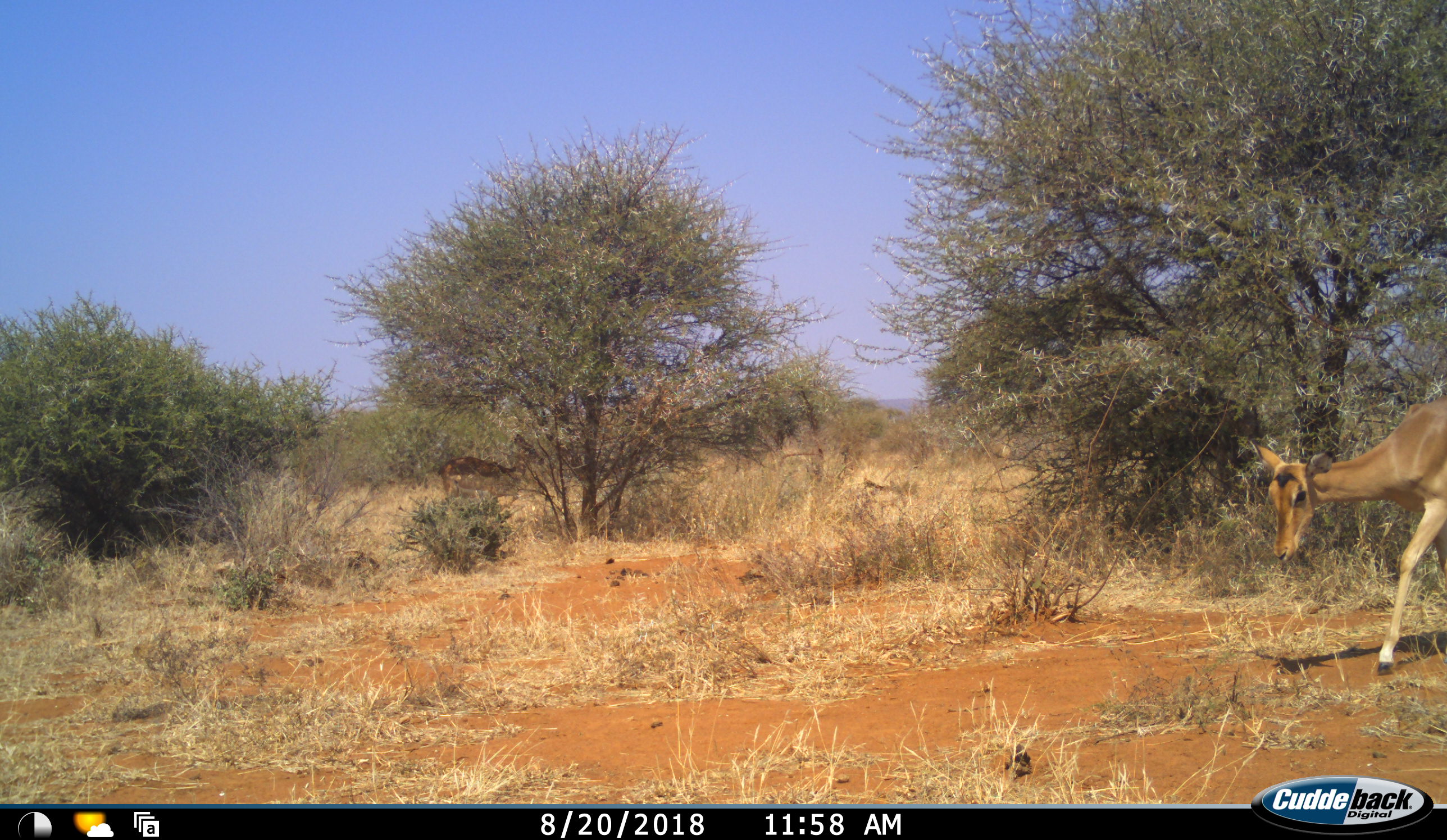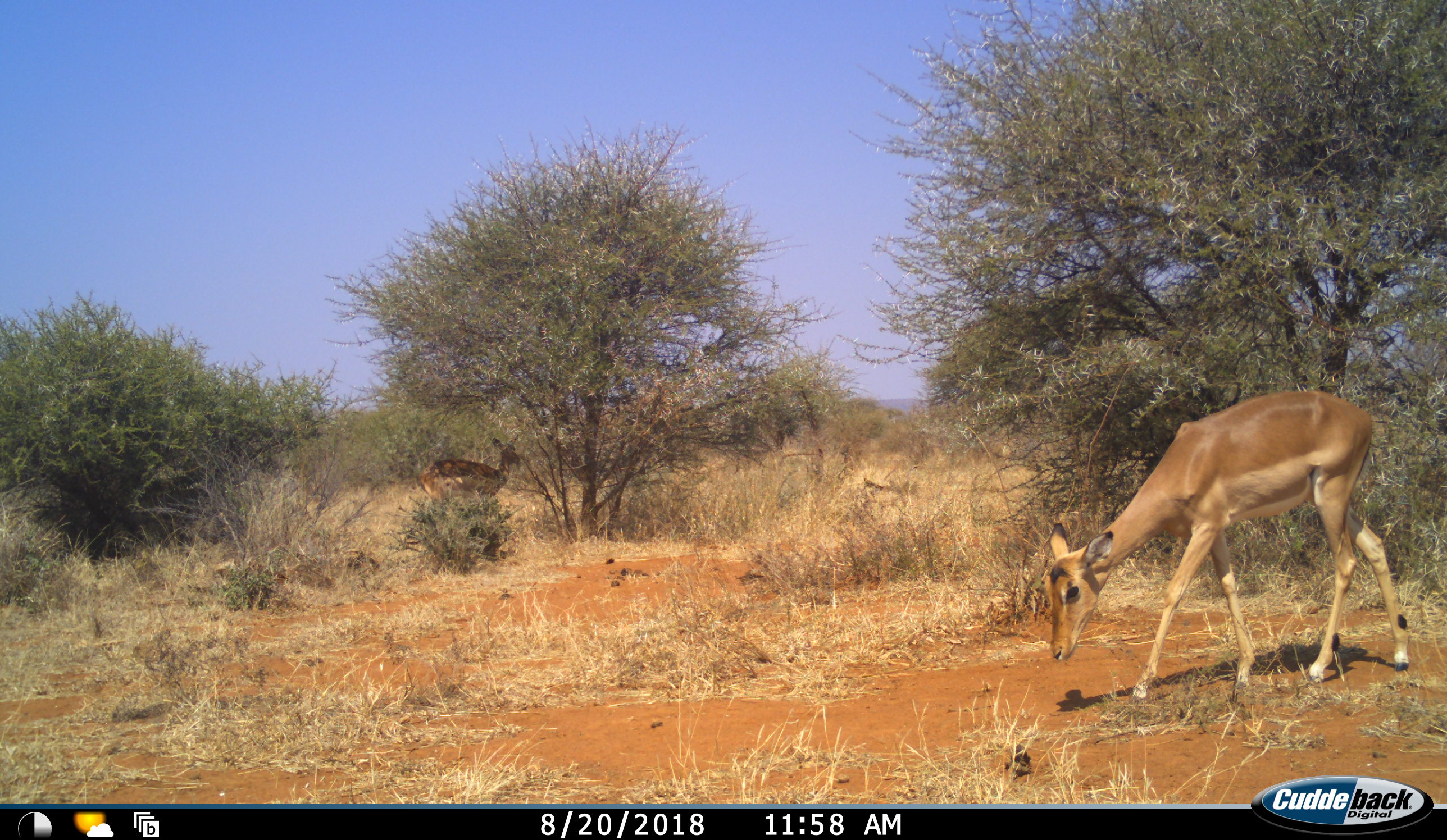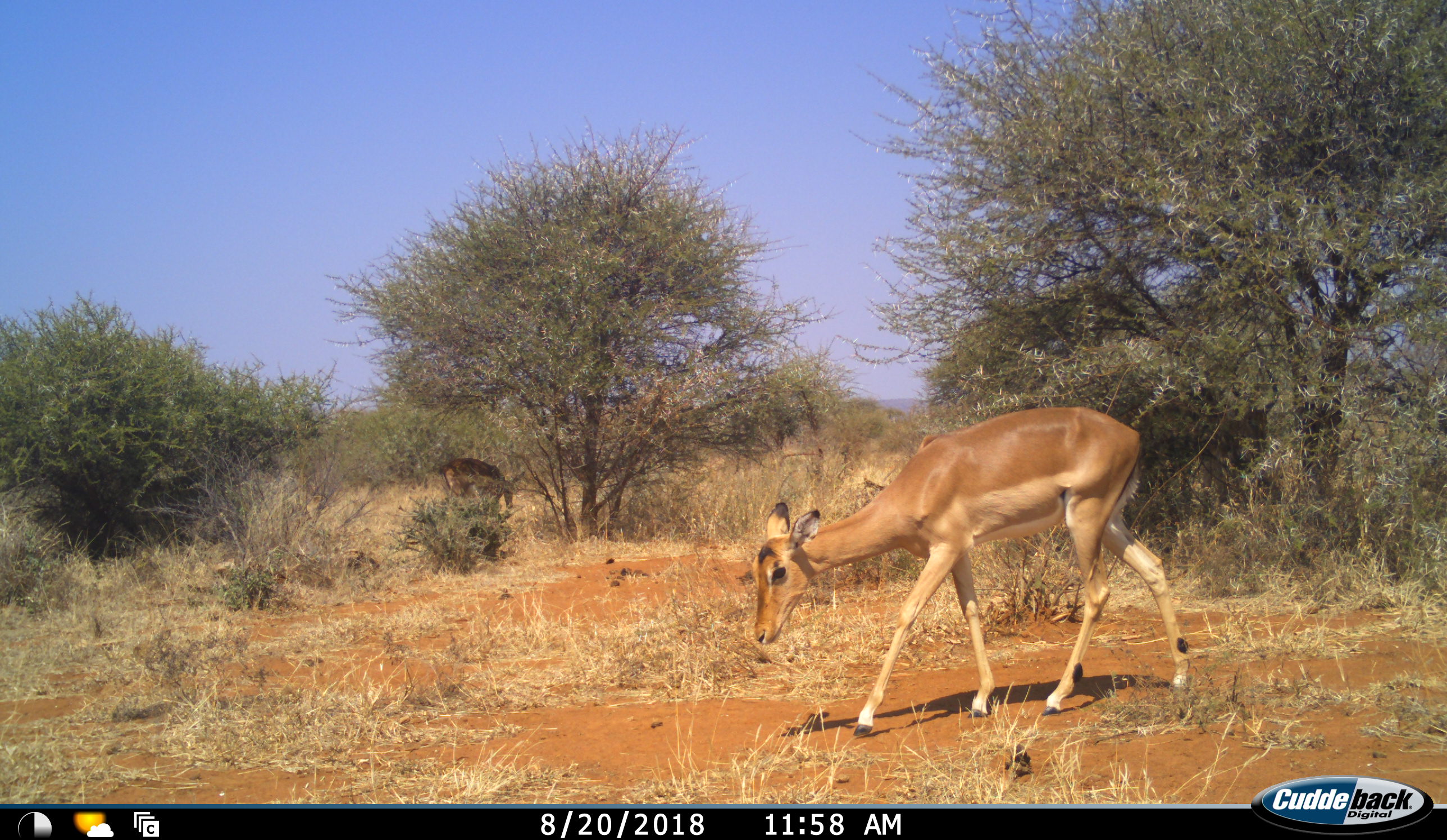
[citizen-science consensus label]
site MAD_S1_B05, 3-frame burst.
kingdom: Animalia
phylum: Chordata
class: Mammalia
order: Artiodactyla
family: Bovidae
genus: Aepyceros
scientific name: Aepyceros melampus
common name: impala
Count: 2.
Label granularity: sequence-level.